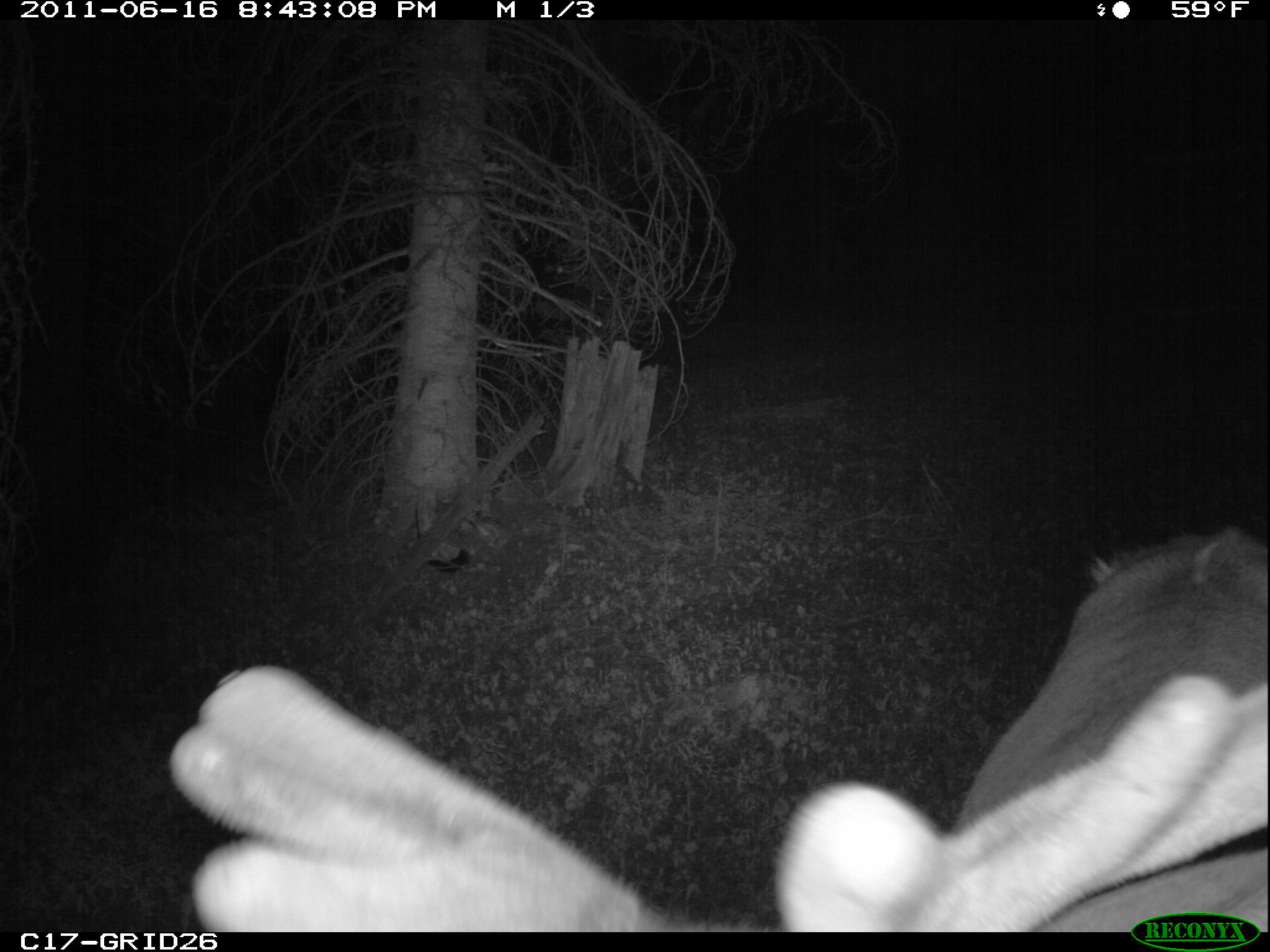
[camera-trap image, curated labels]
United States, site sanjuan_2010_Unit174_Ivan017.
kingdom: Animalia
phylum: Chordata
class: Mammalia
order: Artiodactyla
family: Cervidae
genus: Cervus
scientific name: Cervus elaphus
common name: red deer